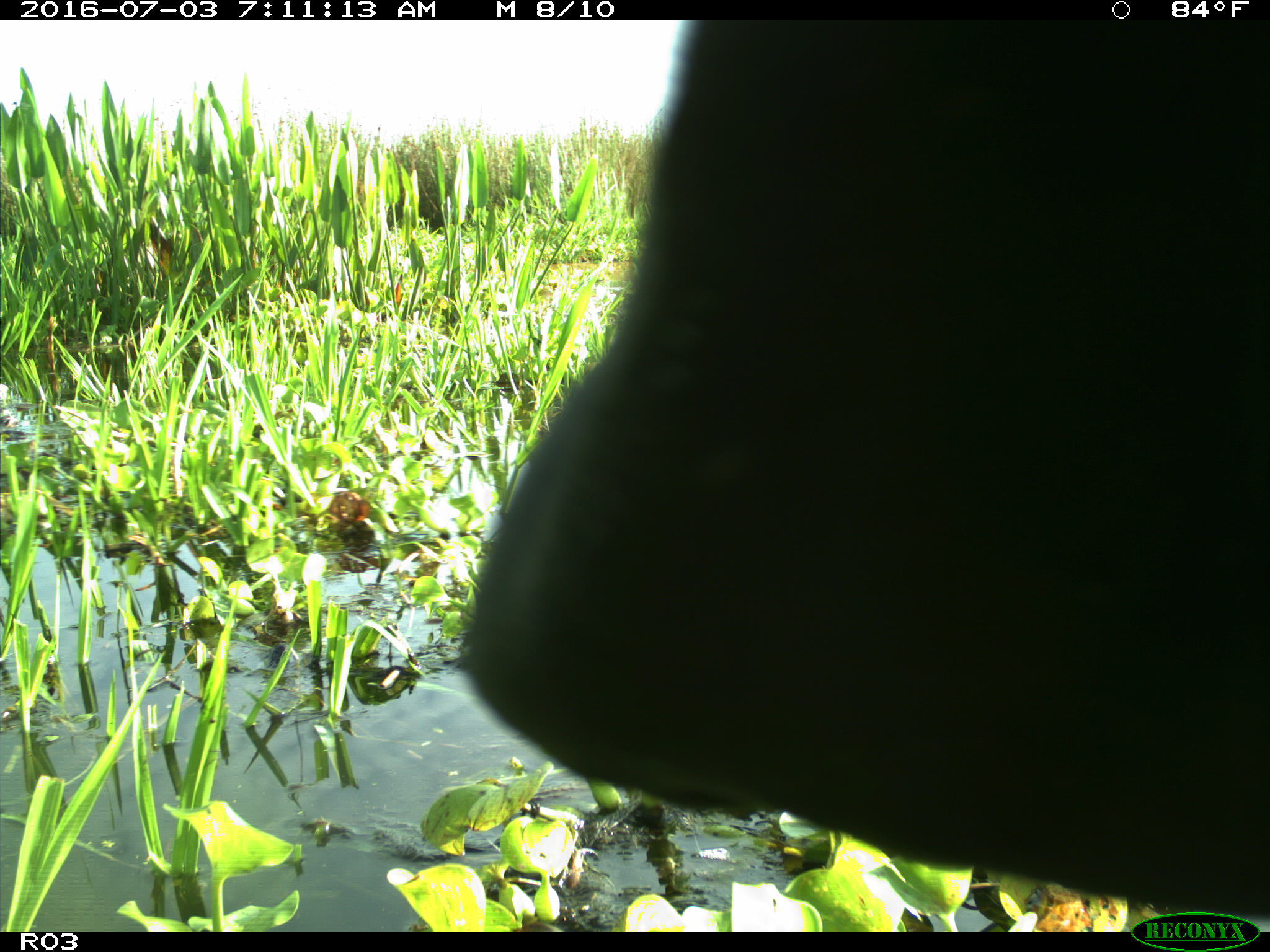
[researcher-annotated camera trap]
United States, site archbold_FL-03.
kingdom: Animalia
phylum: Chordata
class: Mammalia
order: Artiodactyla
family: Bovidae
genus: Bos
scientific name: Bos taurus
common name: domestic cow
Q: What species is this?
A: Bos taurus (domestic cow).